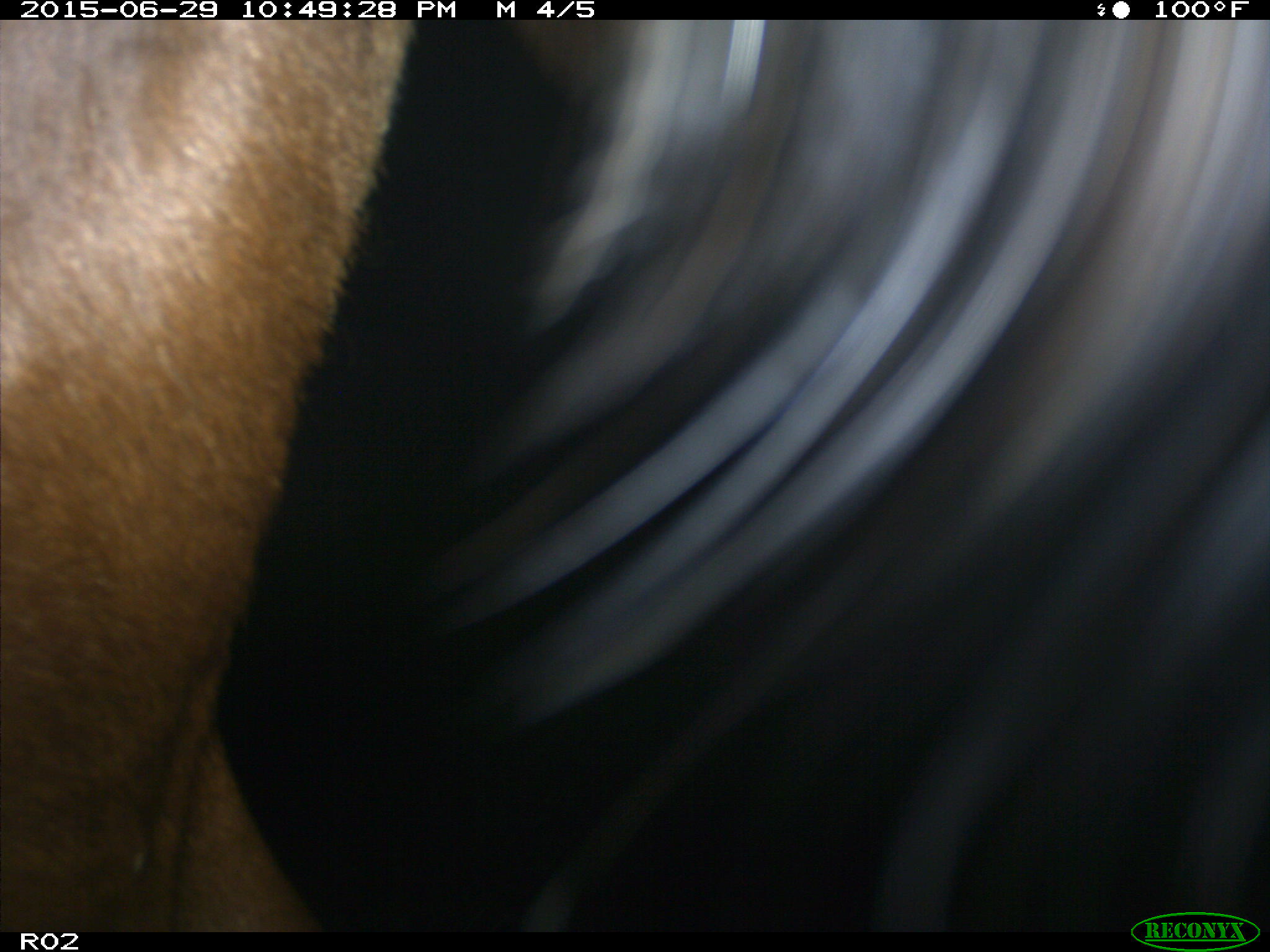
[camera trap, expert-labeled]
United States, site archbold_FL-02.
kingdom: Animalia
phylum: Chordata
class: Mammalia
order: Artiodactyla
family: Bovidae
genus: Bos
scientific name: Bos taurus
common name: domestic cow